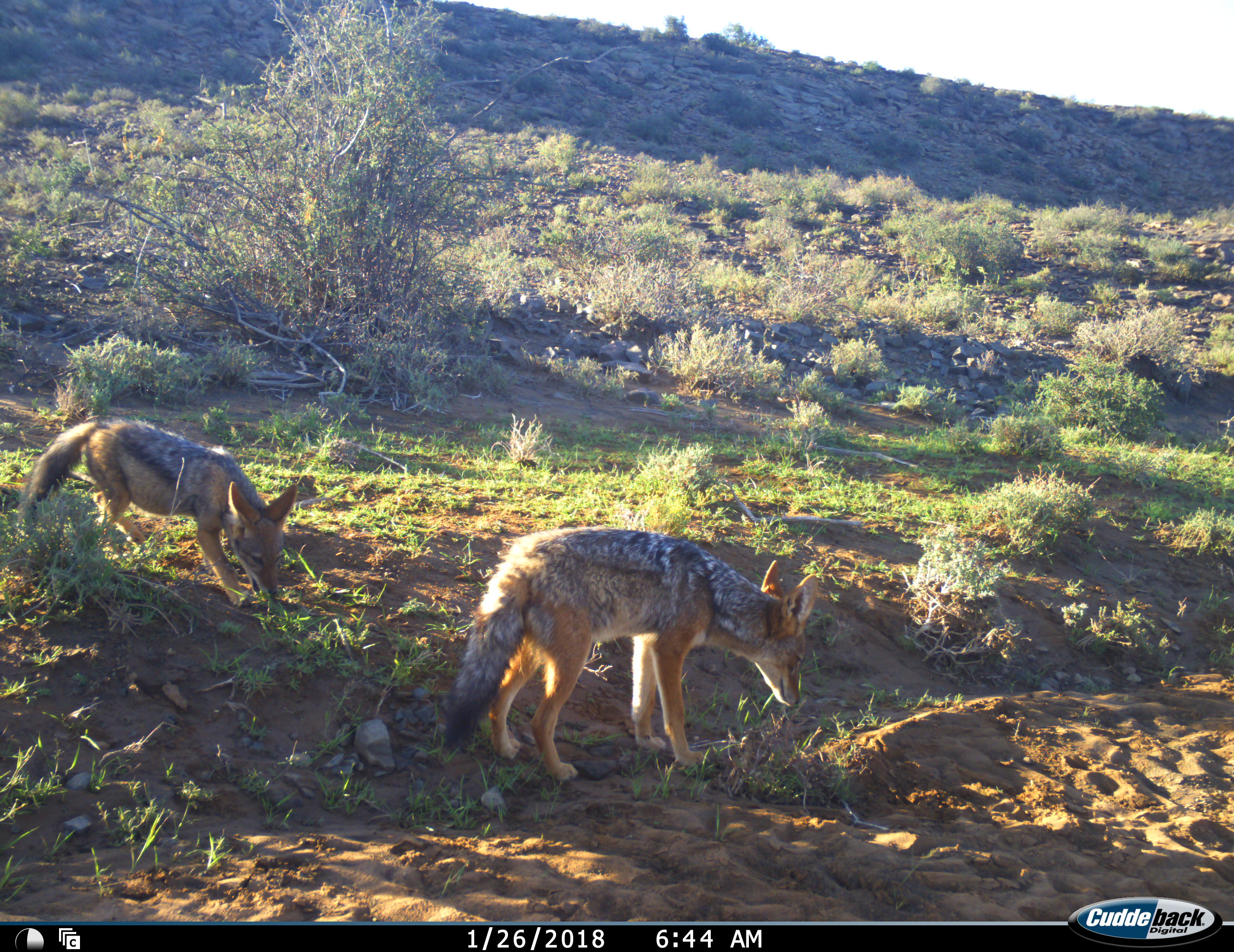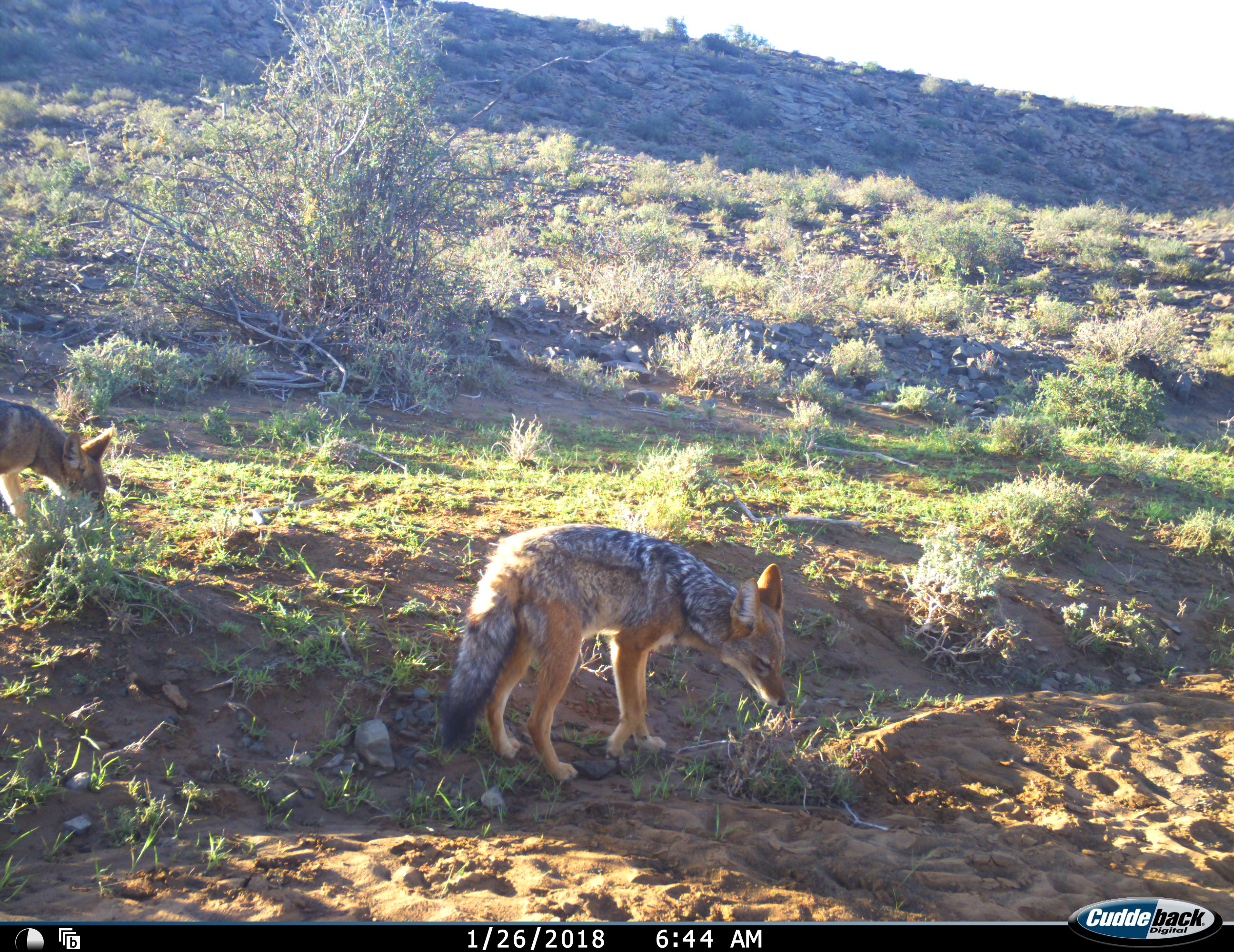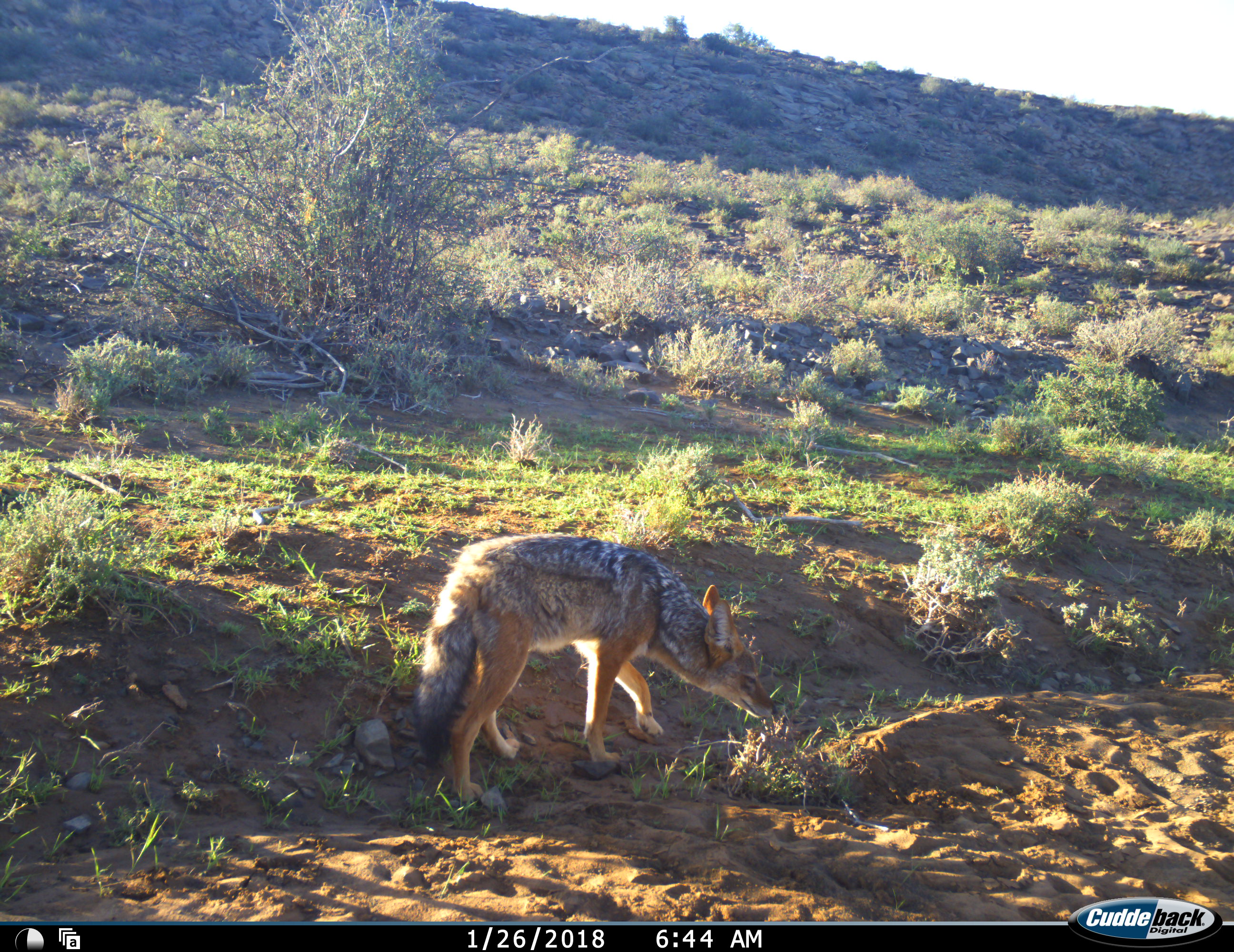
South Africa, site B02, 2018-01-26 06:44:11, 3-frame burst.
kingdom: Animalia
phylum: Chordata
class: Mammalia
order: Carnivora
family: Canidae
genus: Lupulella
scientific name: Lupulella mesomelas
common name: black-backed jackal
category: jackalblackbacked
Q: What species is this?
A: Jackalblackbacked (black-backed jackal) (Lupulella mesomelas).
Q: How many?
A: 2.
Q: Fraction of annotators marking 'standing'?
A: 40%.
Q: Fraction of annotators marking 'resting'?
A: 0%.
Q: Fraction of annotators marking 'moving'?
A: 60%.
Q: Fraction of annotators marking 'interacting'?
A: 0%.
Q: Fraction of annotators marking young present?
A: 20%.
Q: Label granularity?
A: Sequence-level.